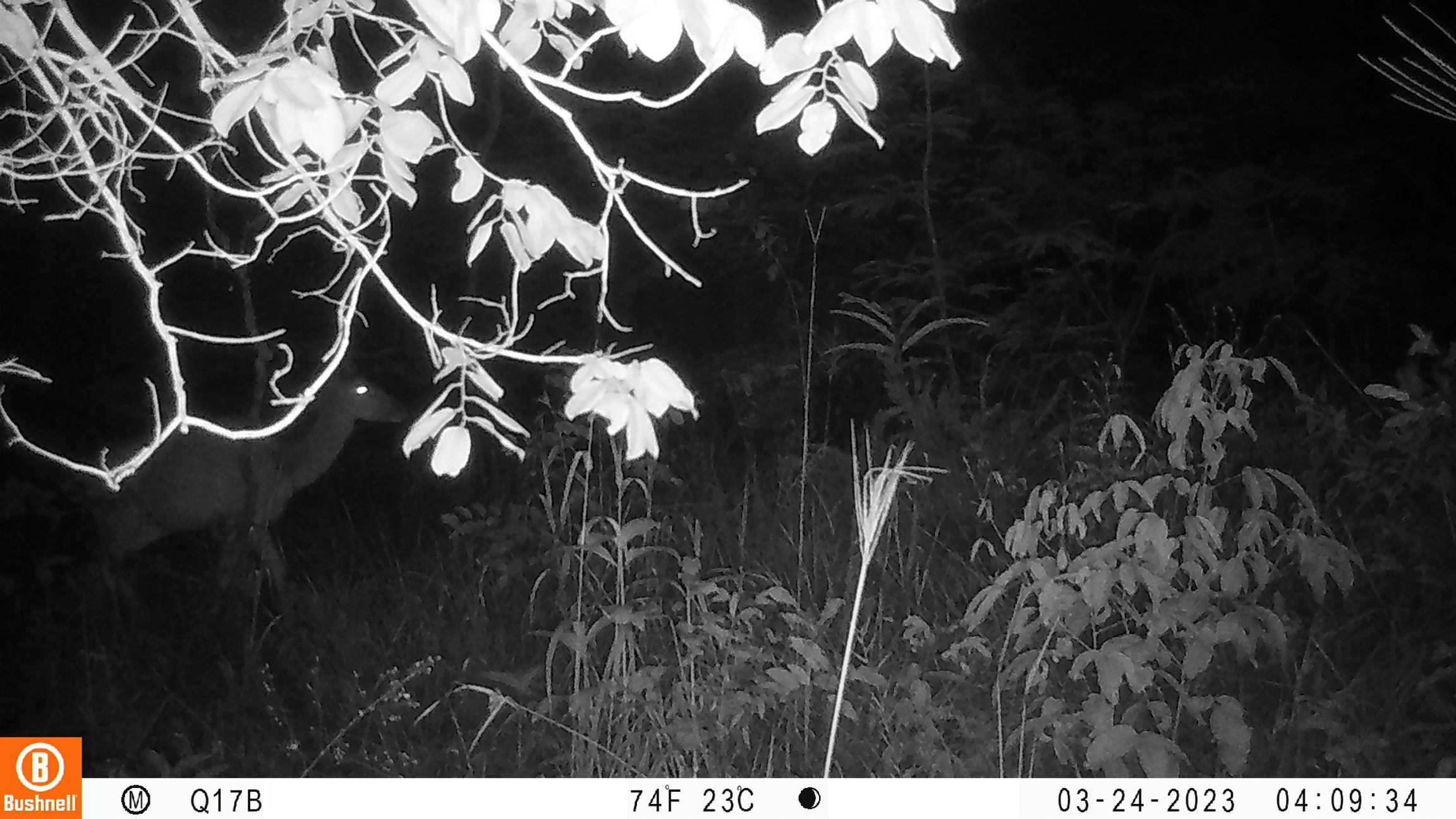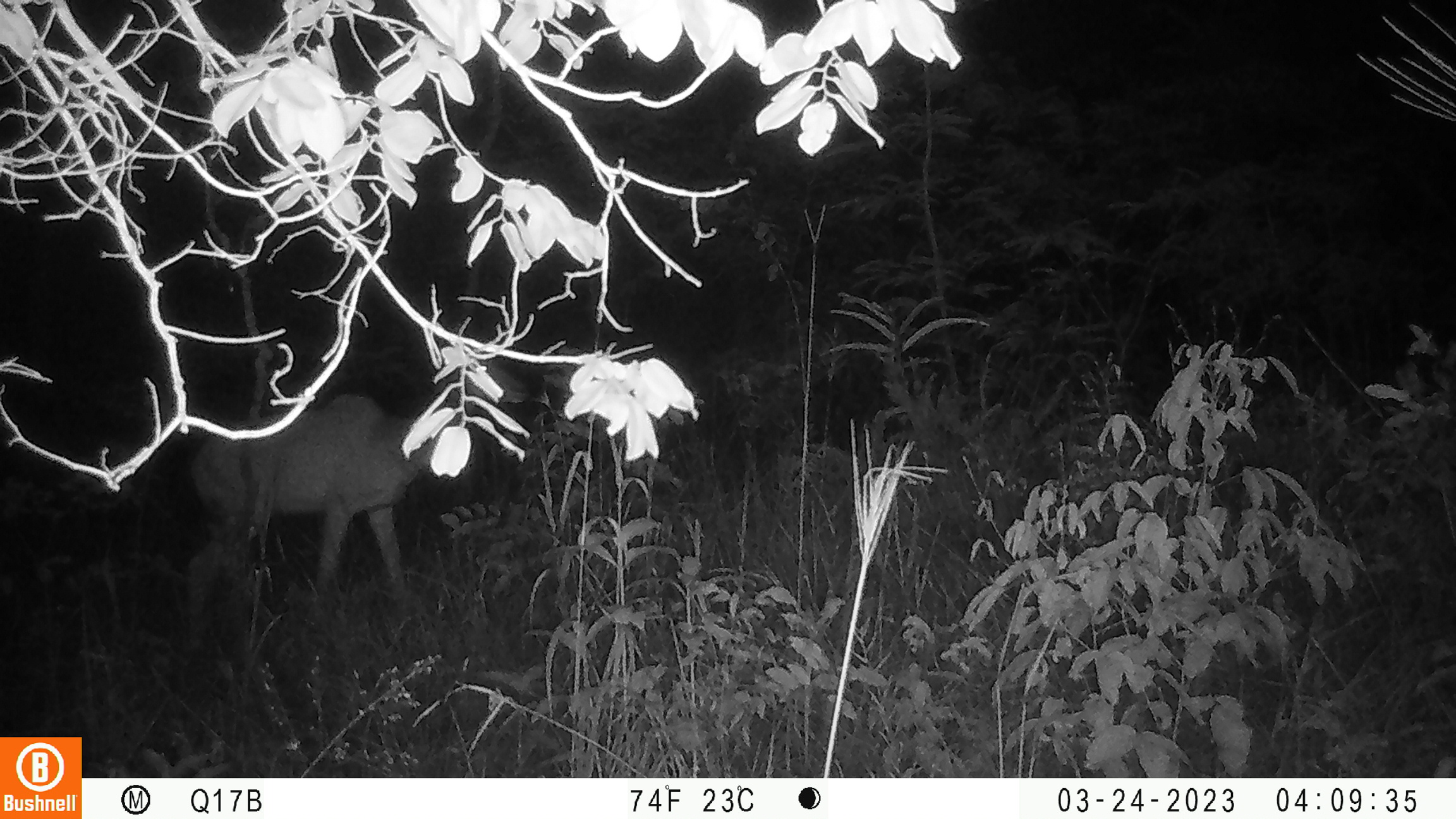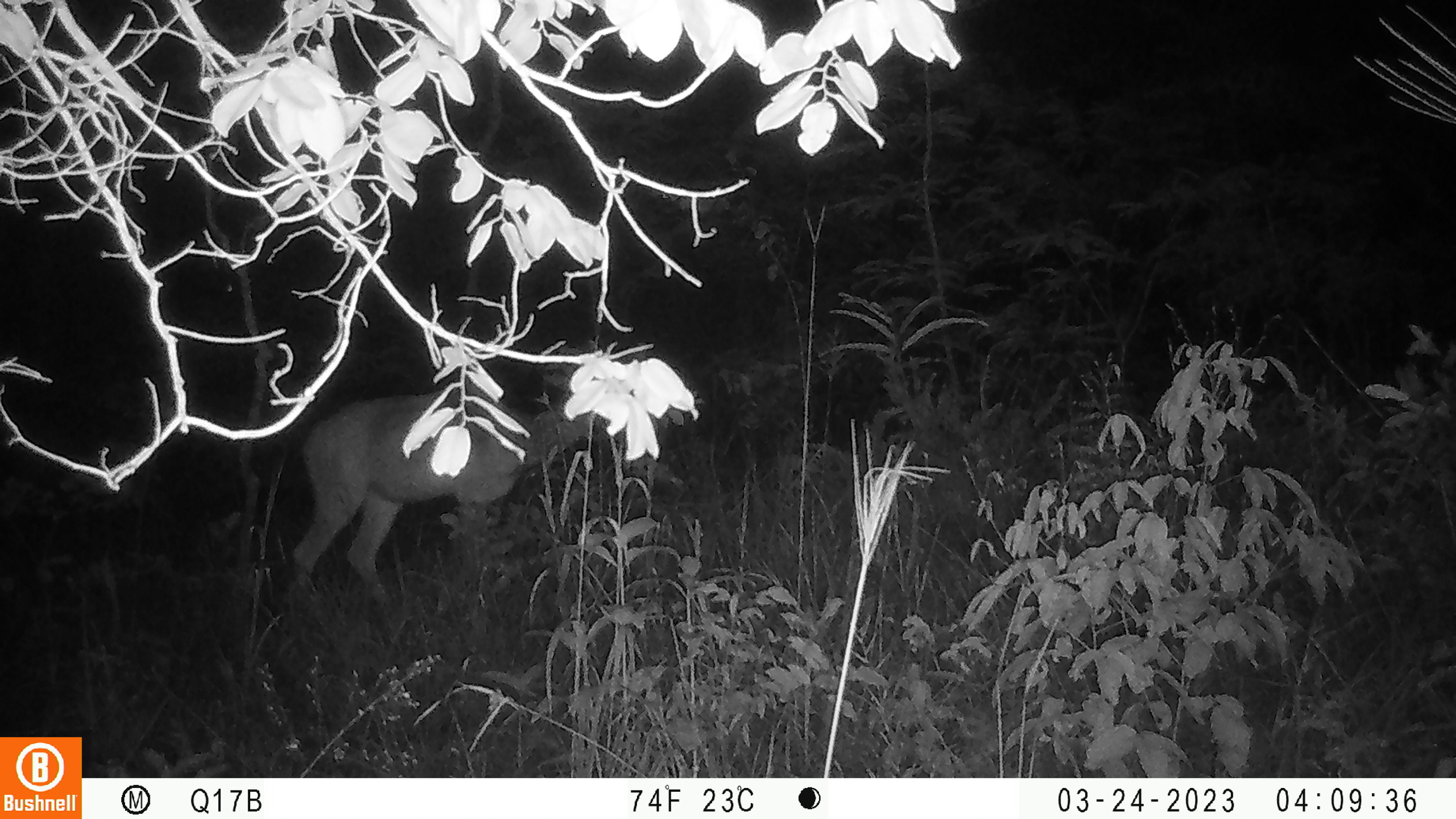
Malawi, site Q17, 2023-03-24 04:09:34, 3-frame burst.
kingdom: Animalia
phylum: Chordata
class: Mammalia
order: Artiodactyla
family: Bovidae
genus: Tragelaphus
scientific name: Tragelaphus strepsiceros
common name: greater kudu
Greater kudu (Tragelaphus strepsiceros), count 1.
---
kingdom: Animalia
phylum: Chordata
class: Mammalia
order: Artiodactyla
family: Bovidae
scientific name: Antilopinae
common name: small antelope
Small antelope (Antilopinae), count 1.